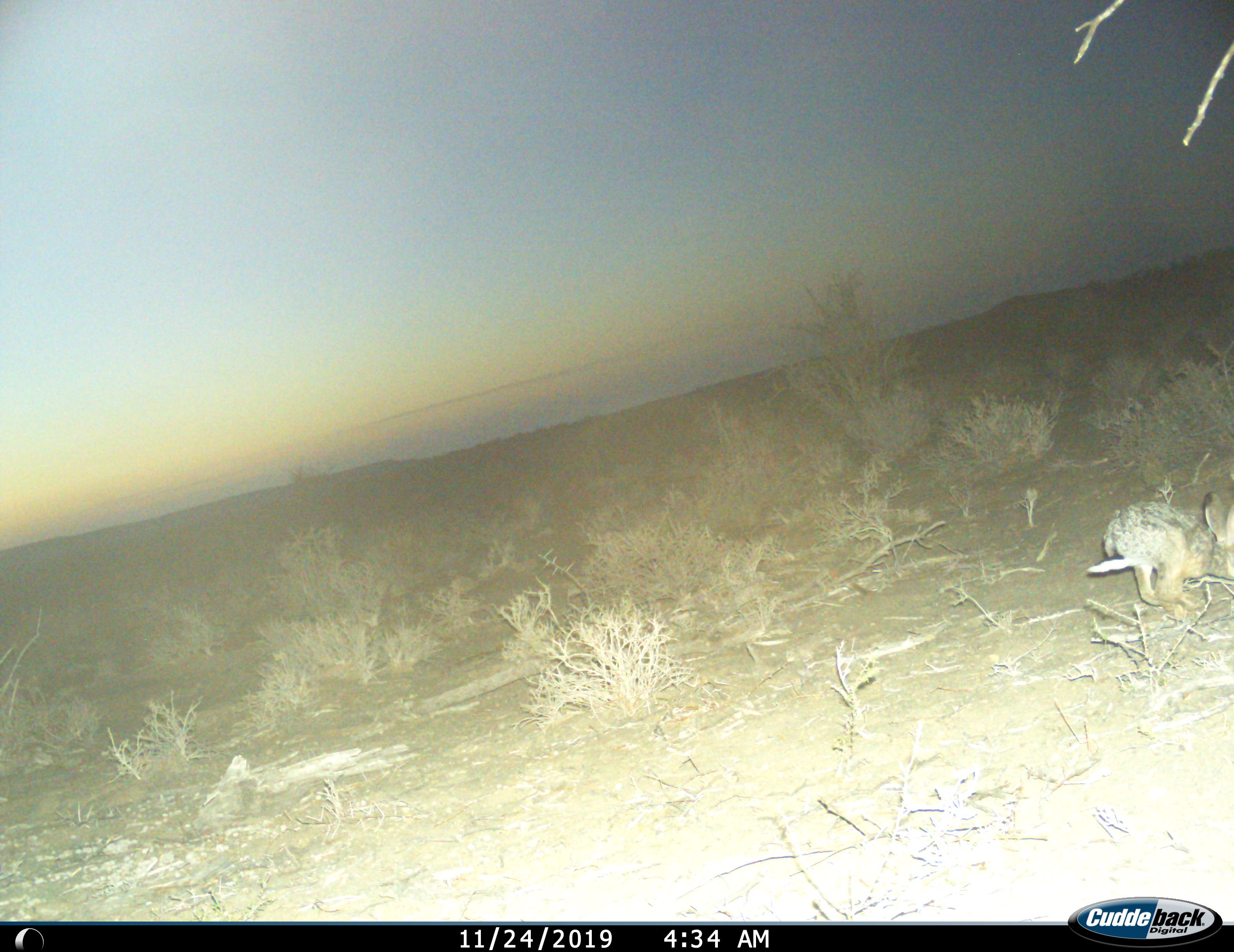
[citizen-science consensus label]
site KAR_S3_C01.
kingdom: Animalia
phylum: Chordata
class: Mammalia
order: Lagomorpha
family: Leporidae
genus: Lepus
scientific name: Lepus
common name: hare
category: hareunknown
Hareunknown (hare) (Lepus), count 1. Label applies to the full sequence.